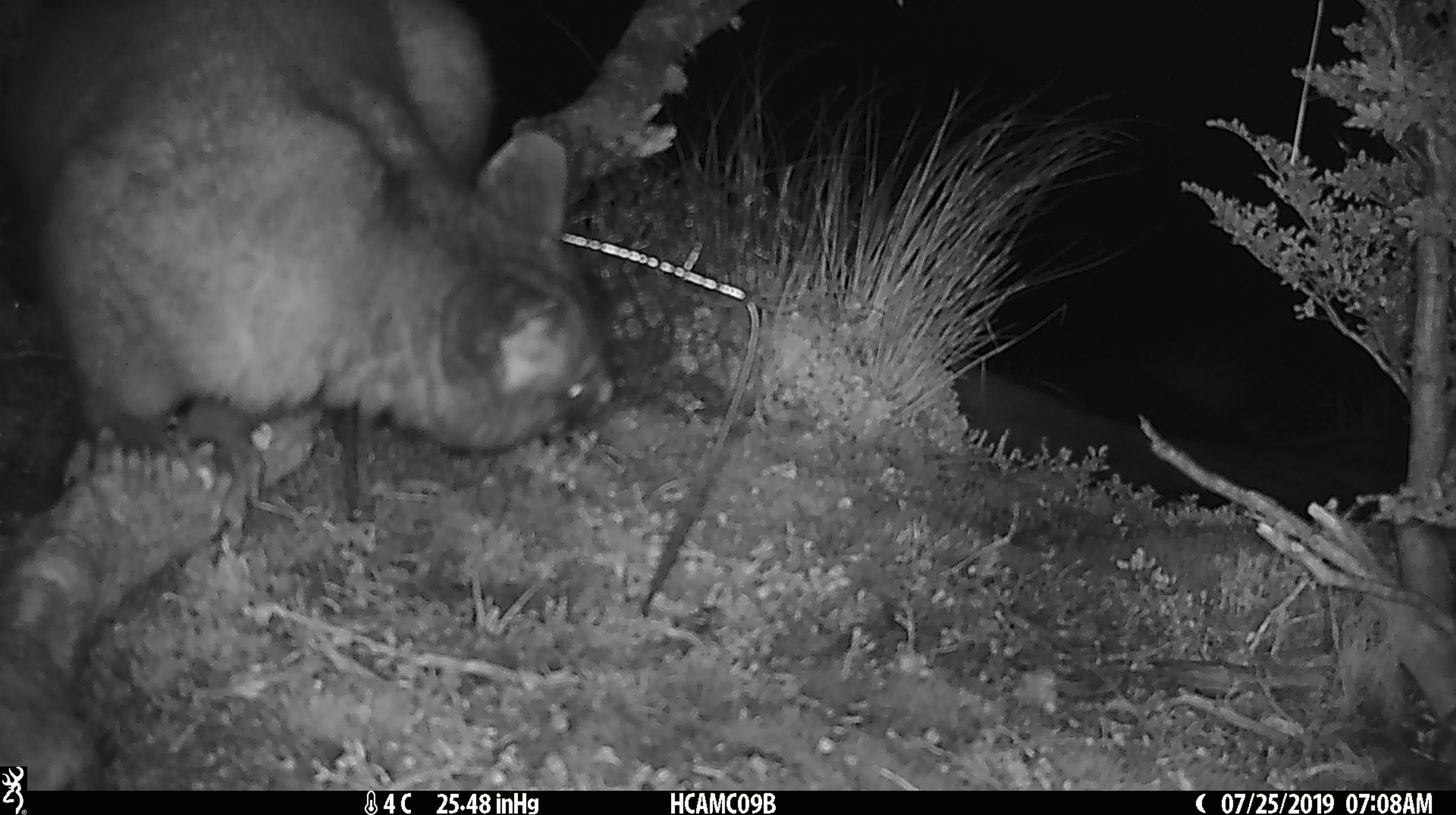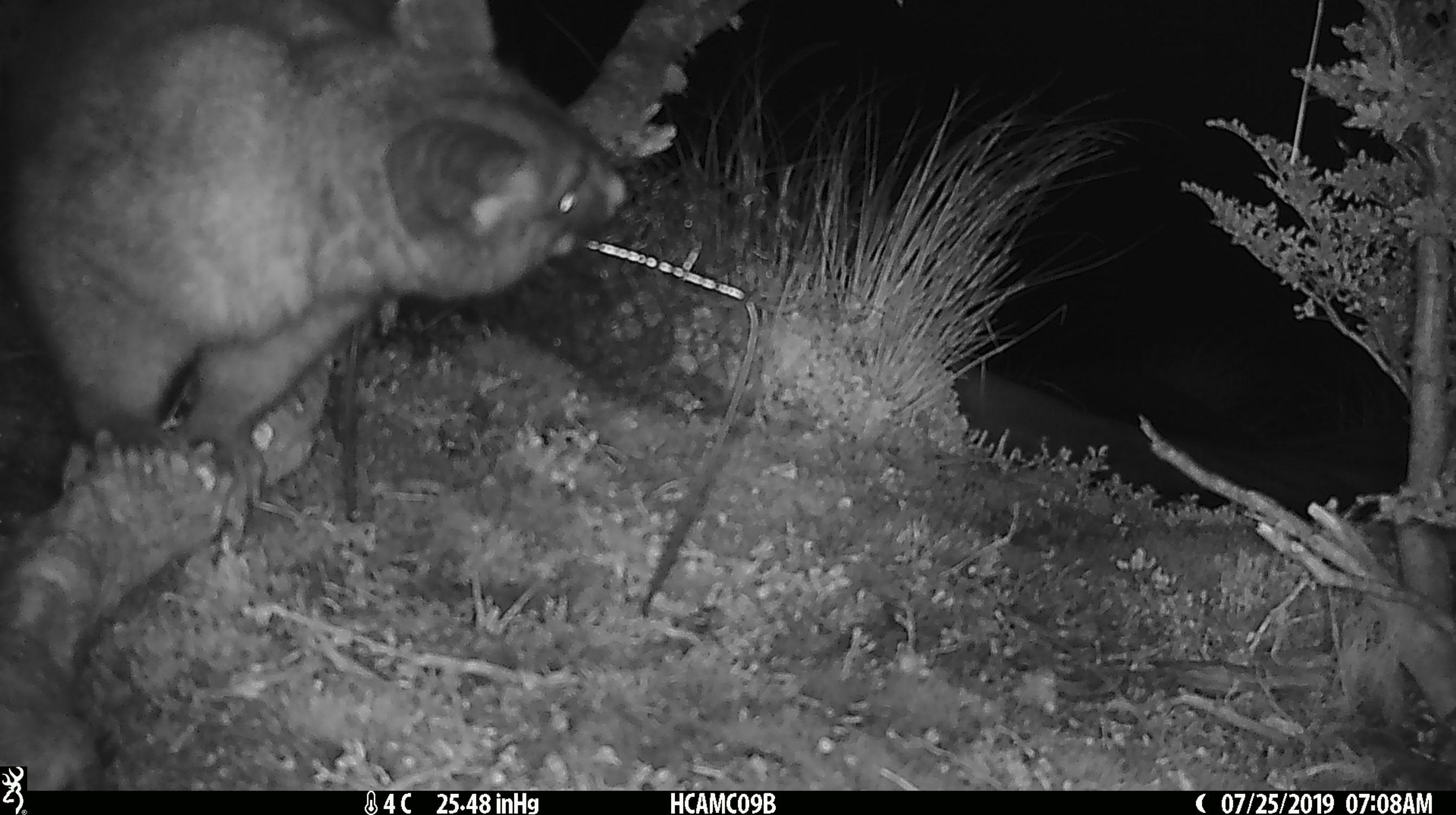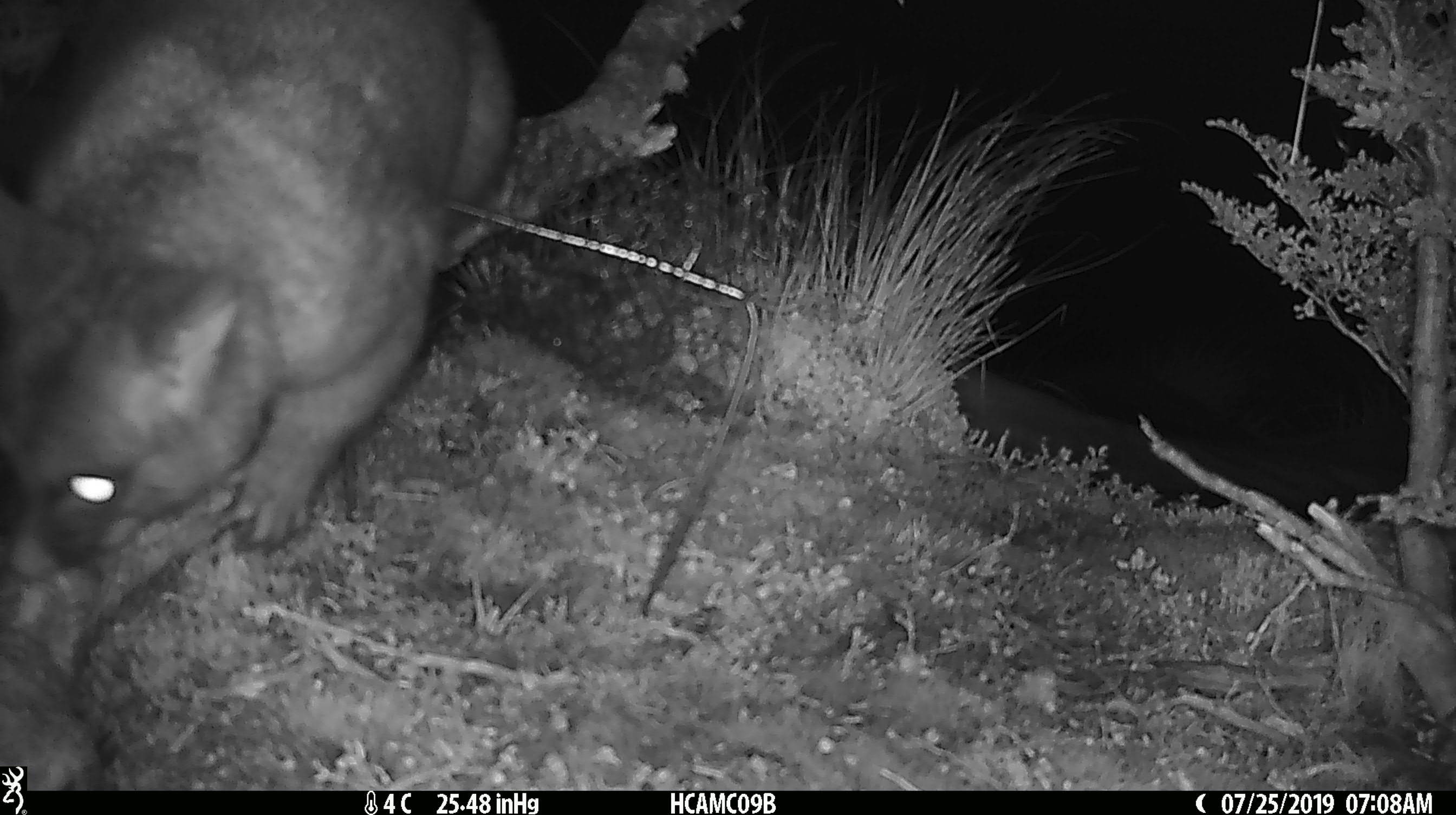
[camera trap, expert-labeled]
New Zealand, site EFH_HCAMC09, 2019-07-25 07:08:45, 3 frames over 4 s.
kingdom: Animalia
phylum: Chordata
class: Mammalia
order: Diprotodontia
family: Phalangeridae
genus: Trichosurus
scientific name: Trichosurus vulpecula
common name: common brushtail possum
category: possum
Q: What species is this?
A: Possum (common brushtail possum) (Trichosurus vulpecula).